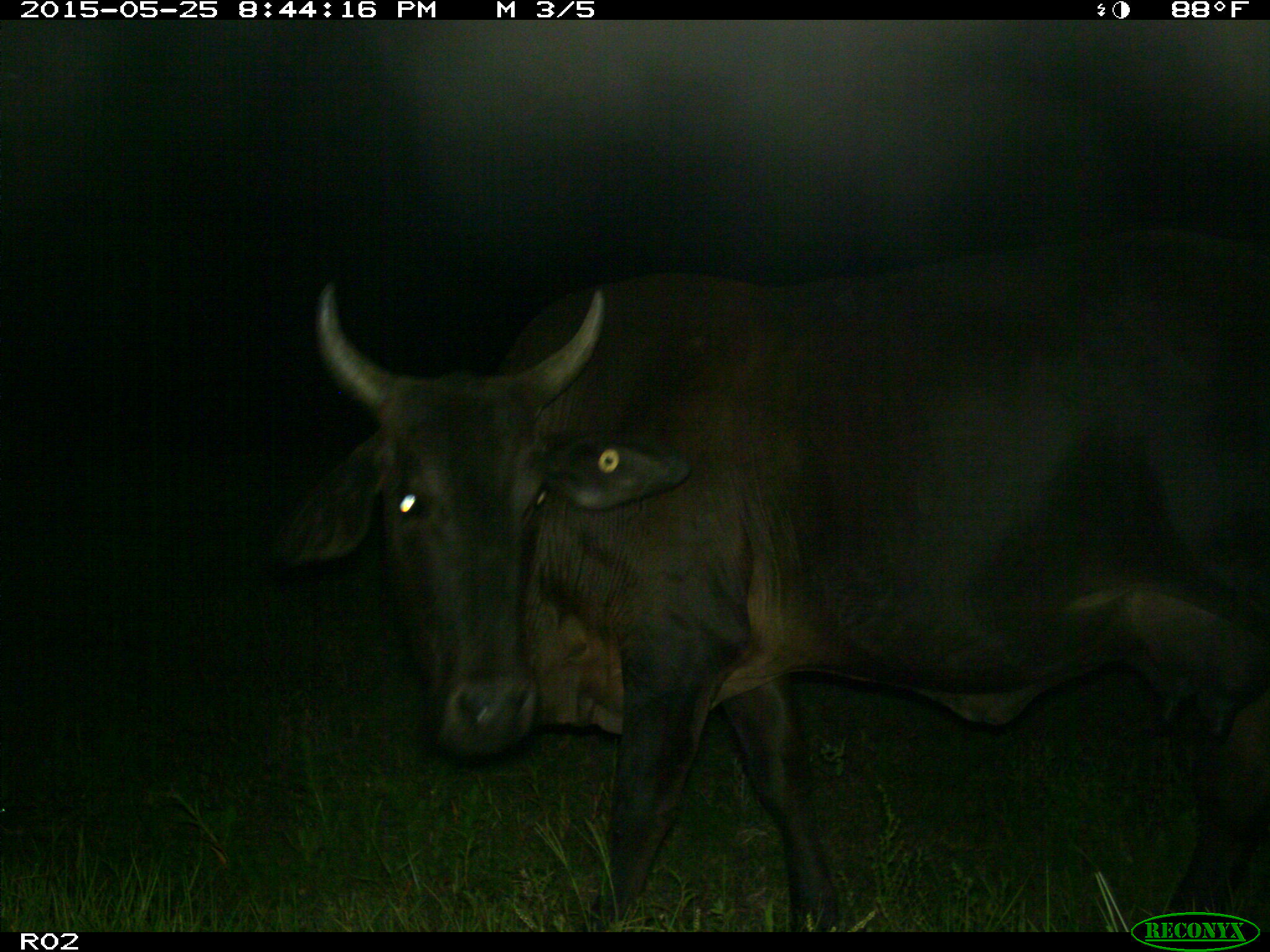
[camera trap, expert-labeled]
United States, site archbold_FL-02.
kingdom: Animalia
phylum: Chordata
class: Mammalia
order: Artiodactyla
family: Bovidae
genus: Bos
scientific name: Bos taurus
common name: domestic cow